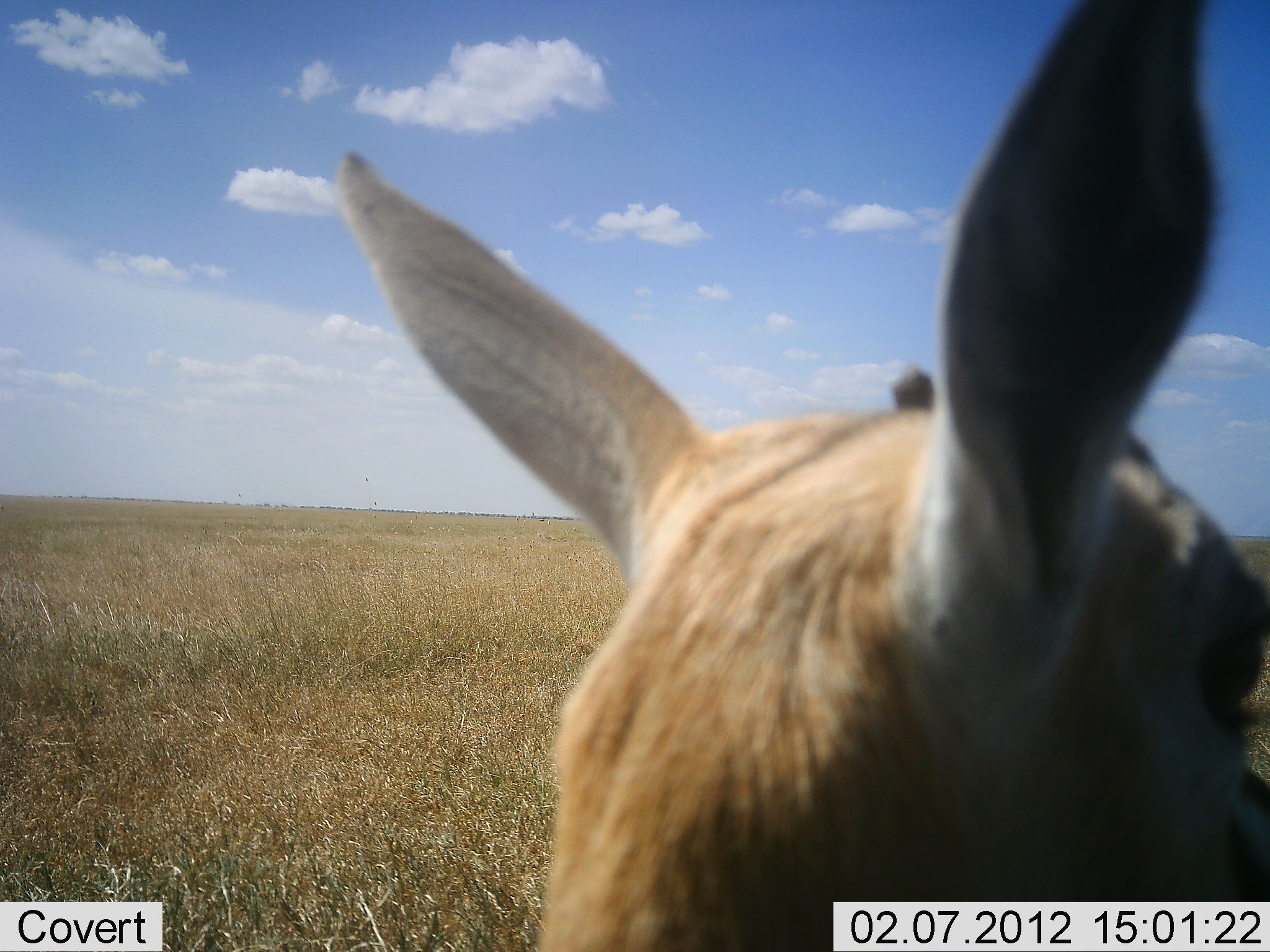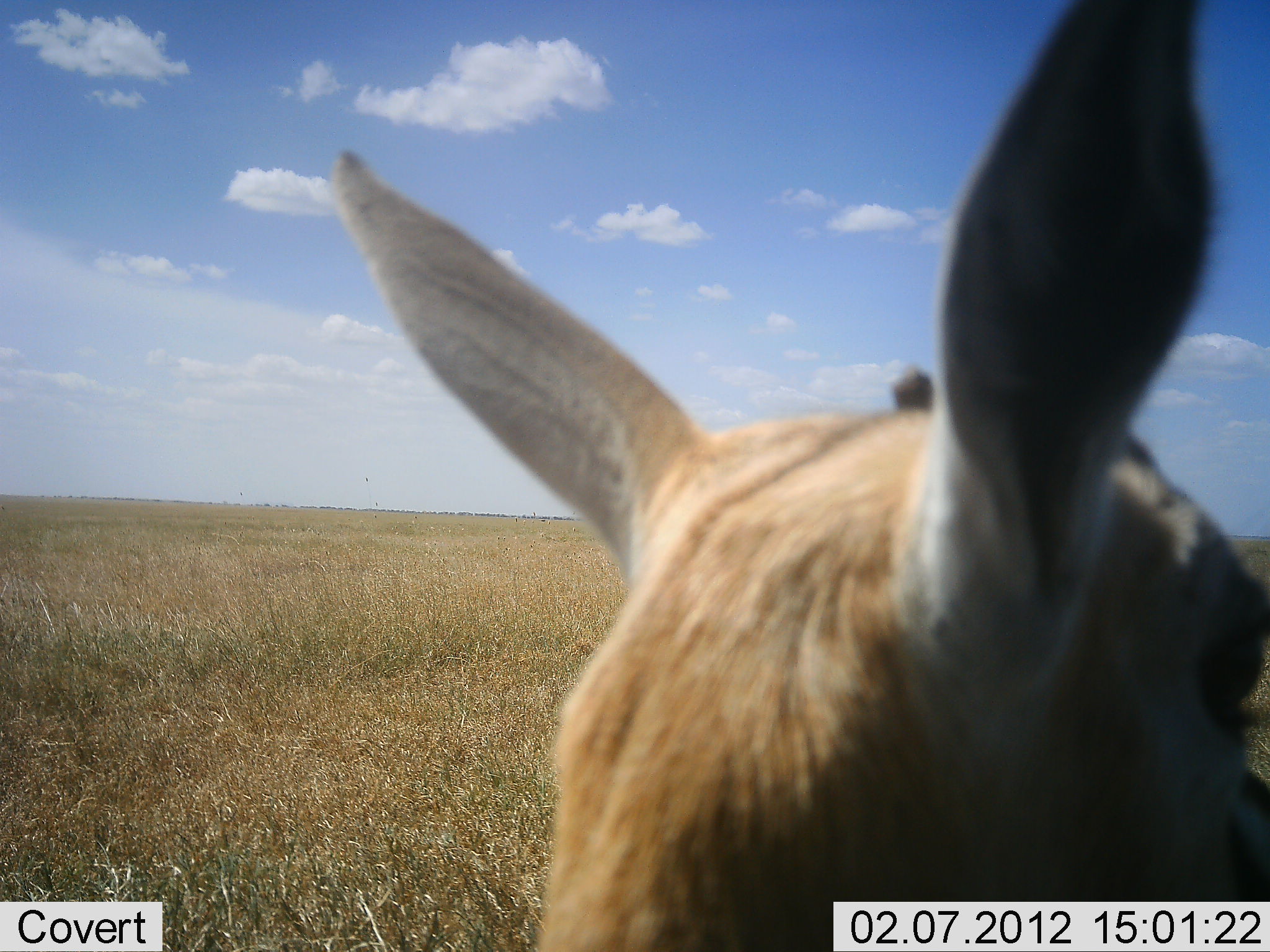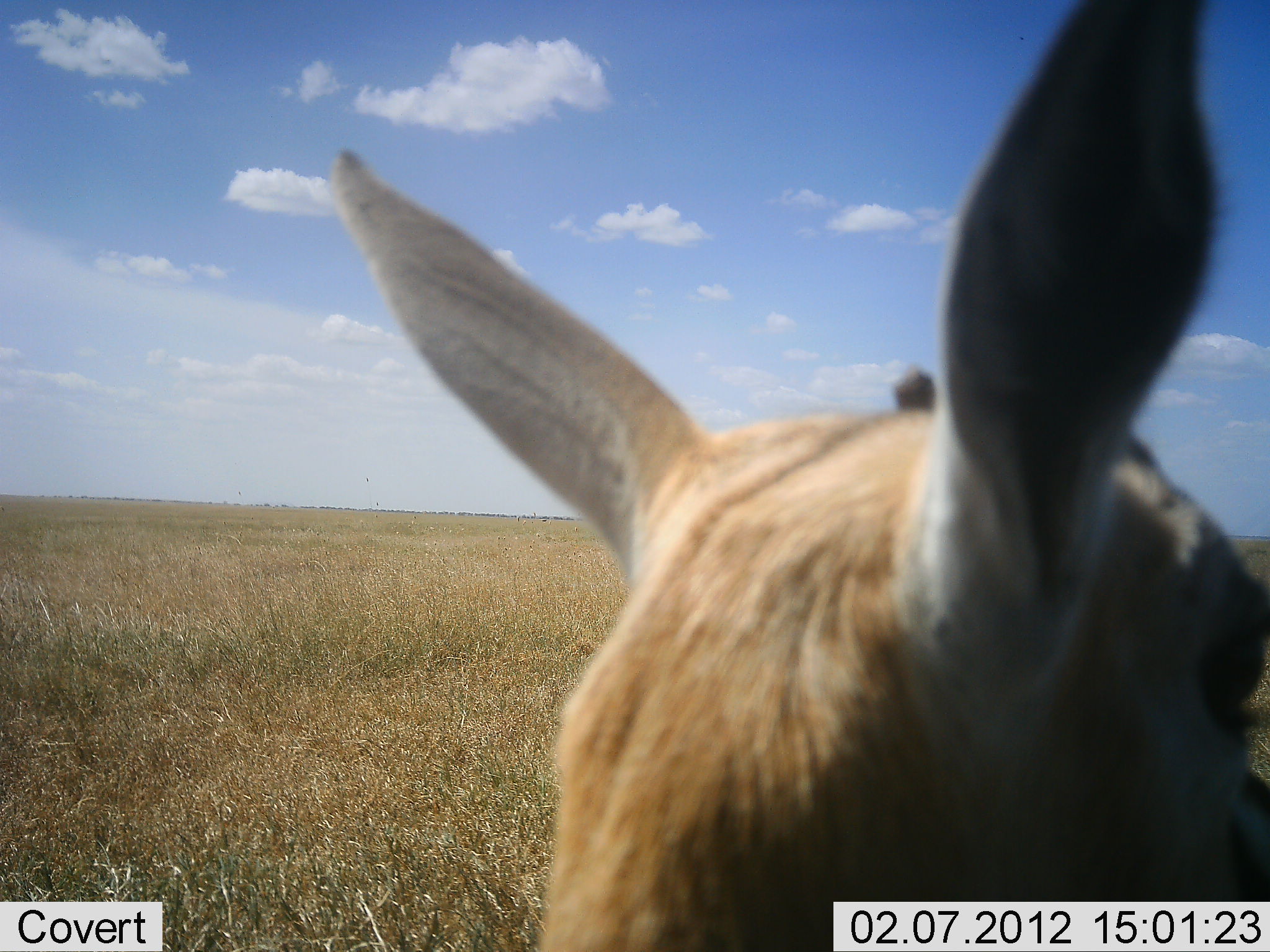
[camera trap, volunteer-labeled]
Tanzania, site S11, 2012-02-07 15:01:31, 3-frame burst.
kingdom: Animalia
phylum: Chordata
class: Mammalia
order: Artiodactyla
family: Bovidae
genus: Eudorcas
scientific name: Eudorcas thomsonii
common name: thomson's gazelle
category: gazellethomsons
Gazellethomsons (thomson's gazelle) (Eudorcas thomsonii), count 1. Behavior (volunteer vote fractions): standing 73%, resting 20%, moving 7%, interacting 0%. Young present (vote fraction): 20%. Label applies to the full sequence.